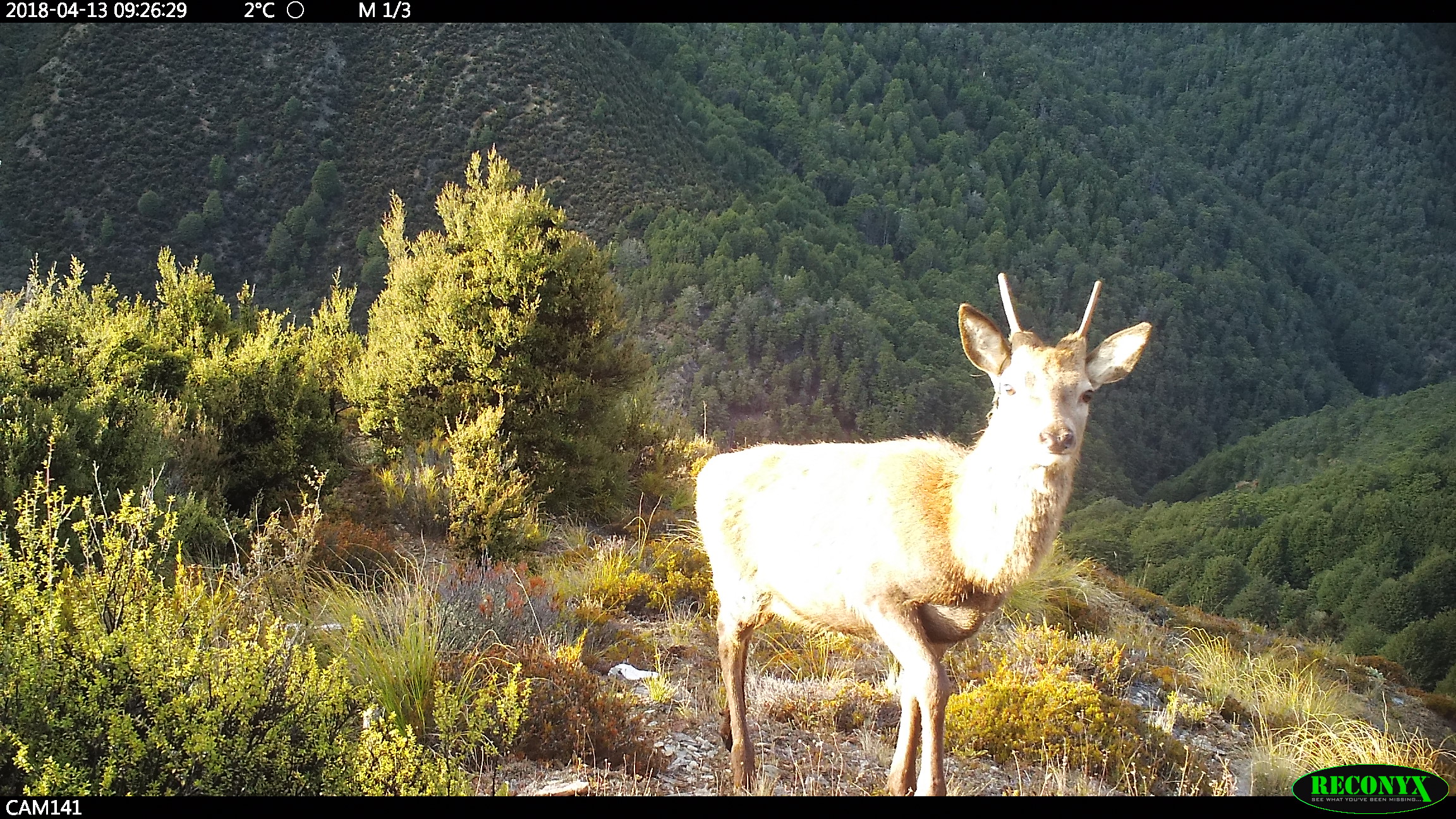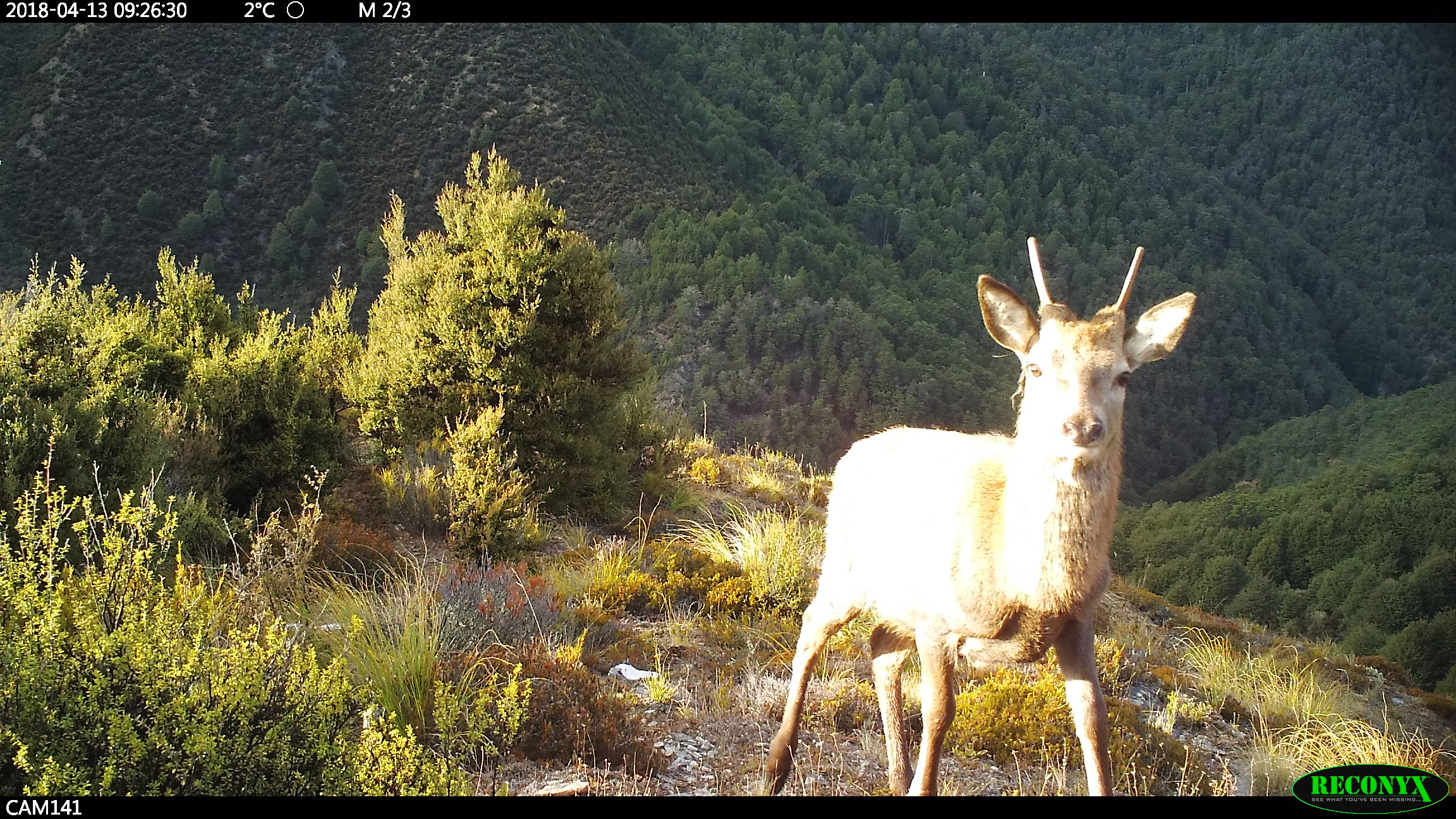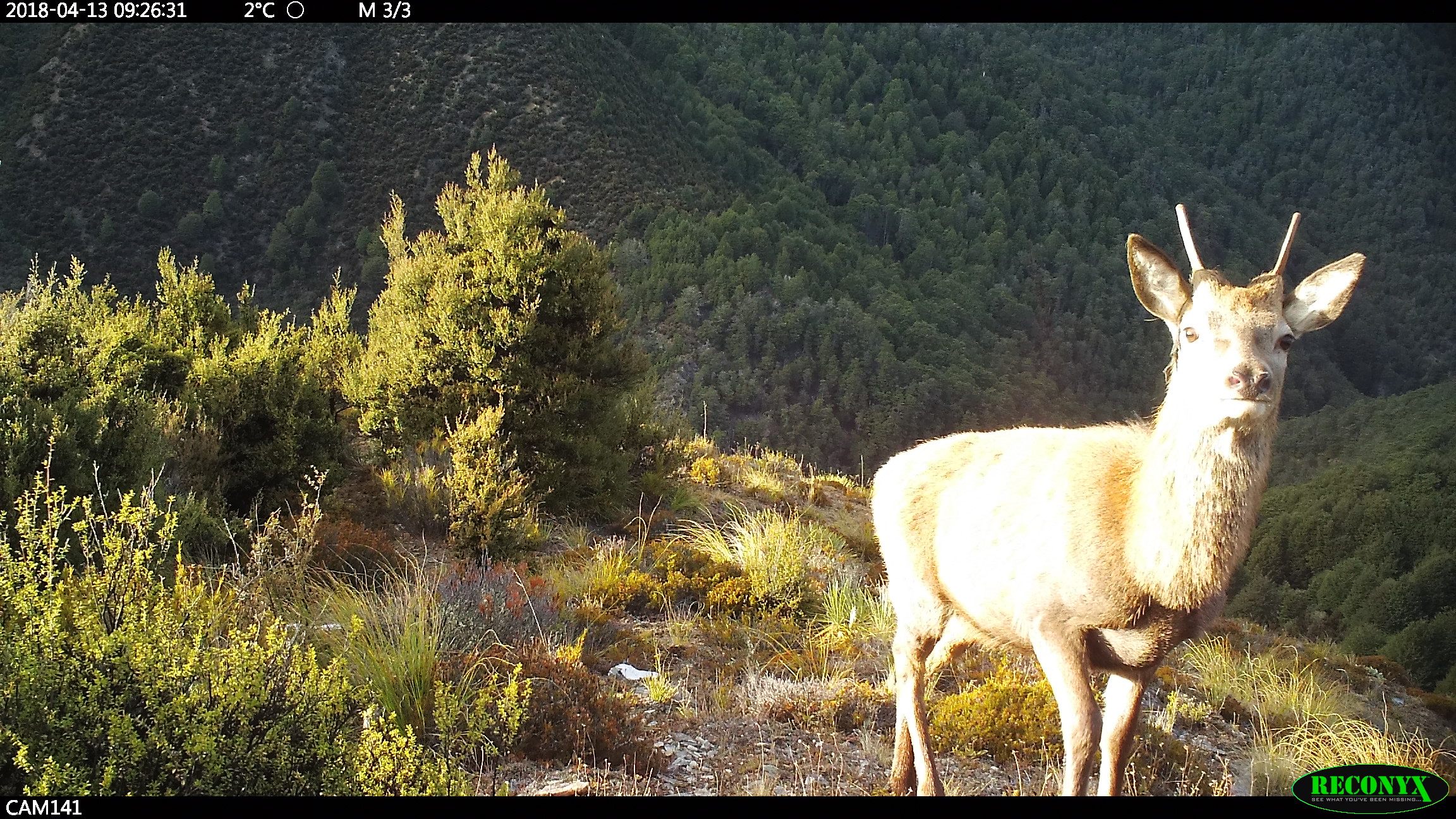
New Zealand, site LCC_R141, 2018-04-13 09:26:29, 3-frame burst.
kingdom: Animalia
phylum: Chordata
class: Mammalia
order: Artiodactyla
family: Cervidae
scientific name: Cervidae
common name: deer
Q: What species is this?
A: Deer (Cervidae).